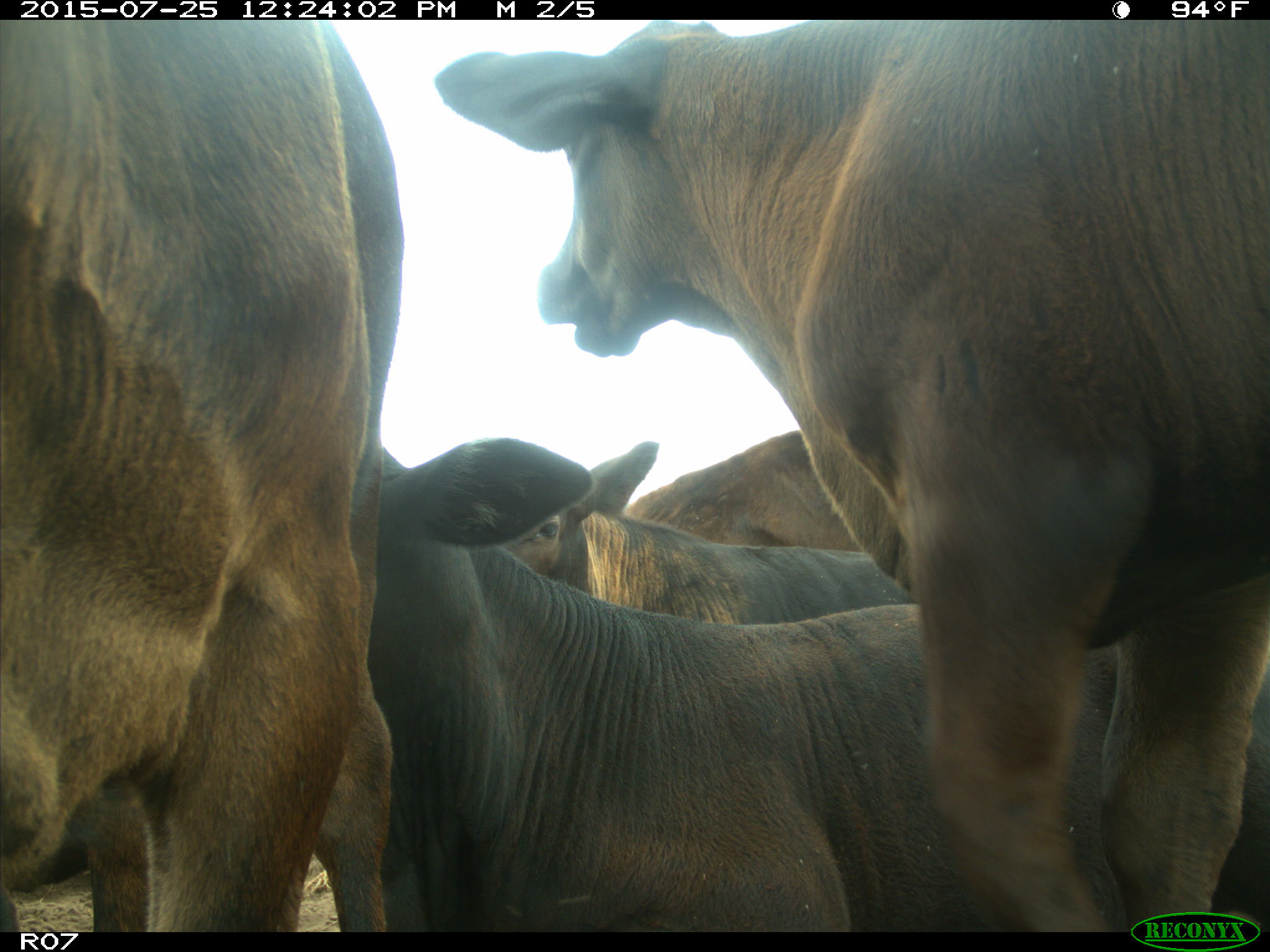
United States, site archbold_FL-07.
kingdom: Animalia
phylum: Chordata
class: Mammalia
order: Artiodactyla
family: Bovidae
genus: Bos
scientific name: Bos taurus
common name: domestic cow